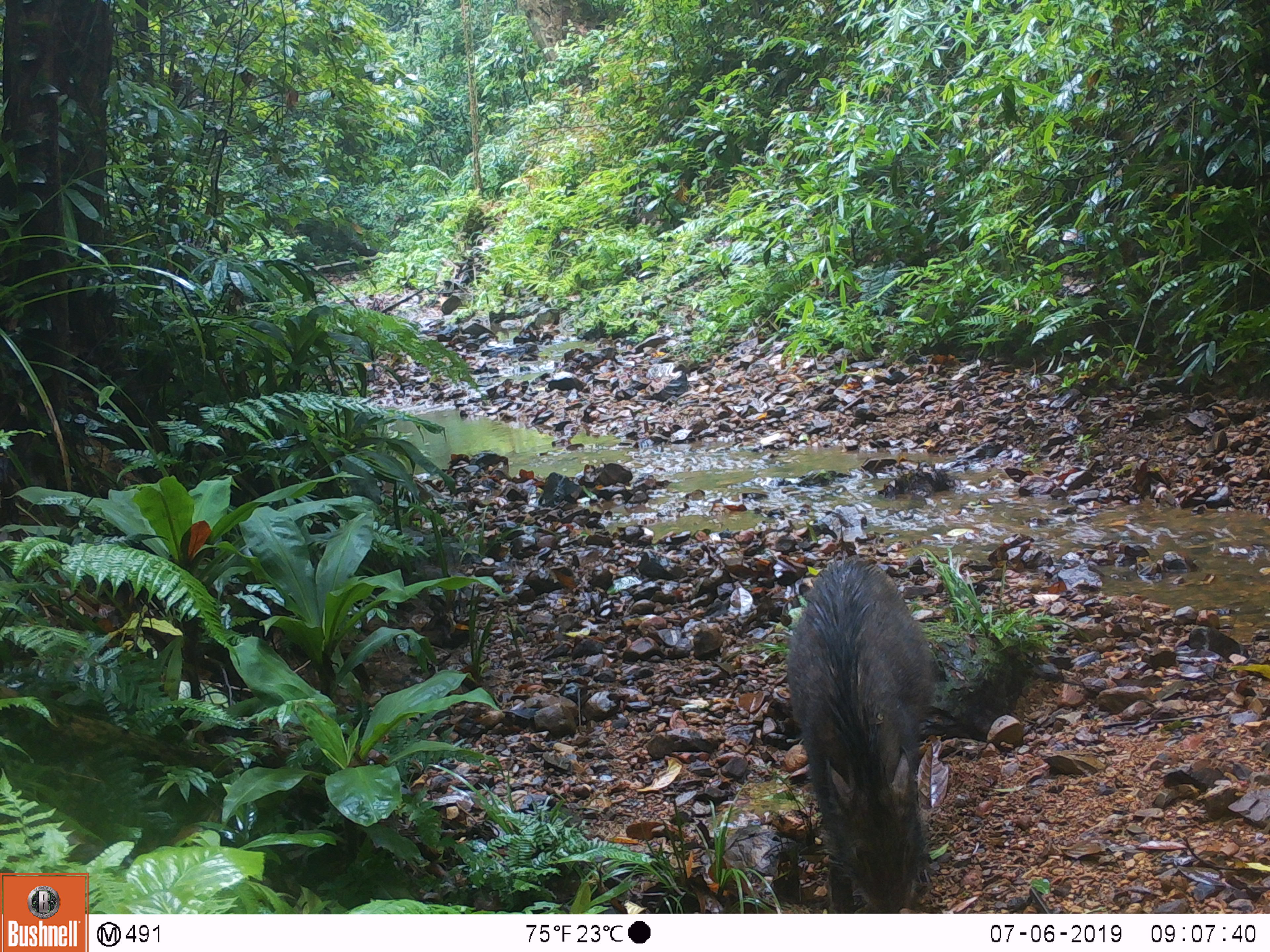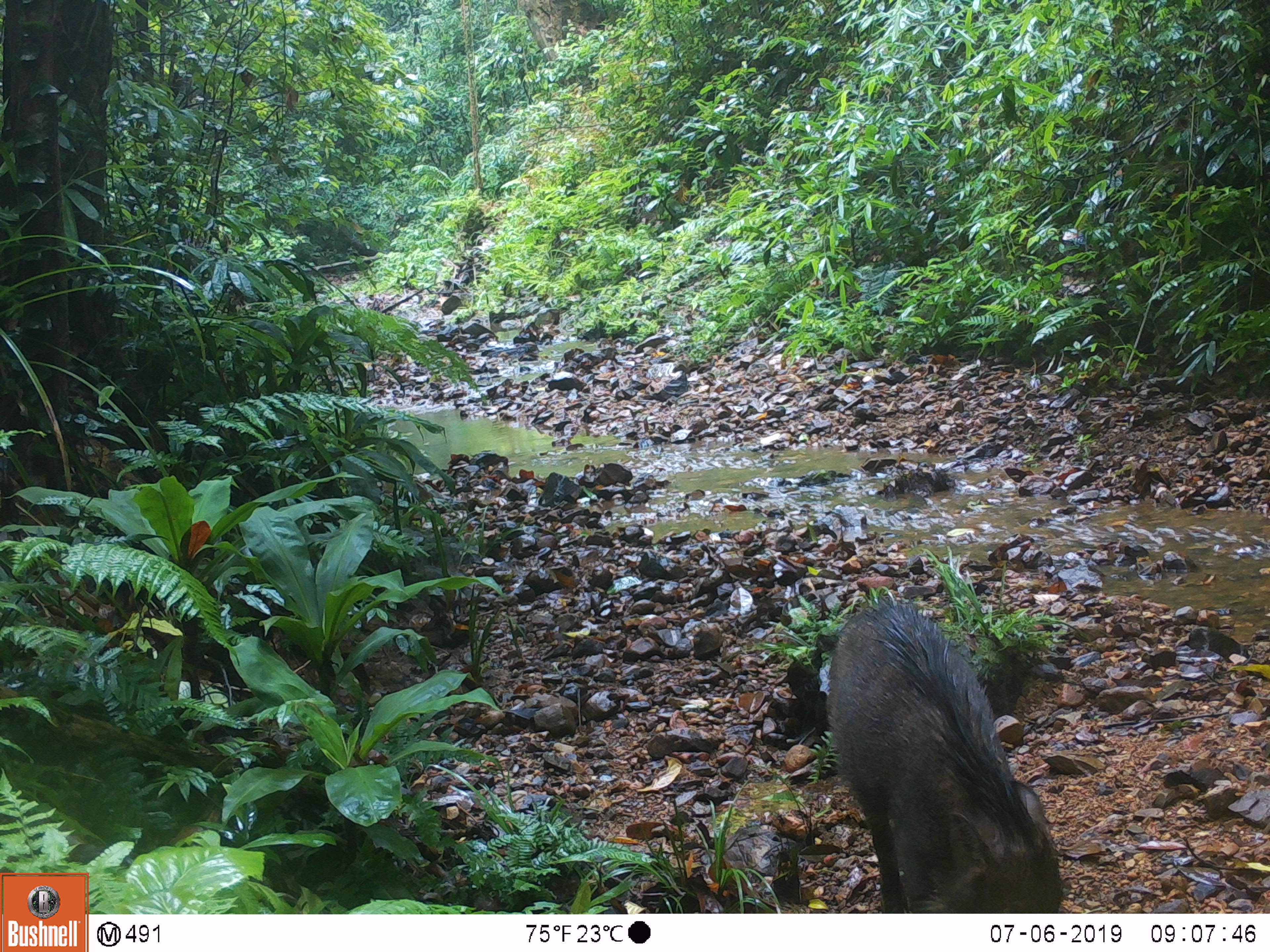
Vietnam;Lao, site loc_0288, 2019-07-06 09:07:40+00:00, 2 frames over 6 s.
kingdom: Animalia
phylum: Chordata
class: Mammalia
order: Artiodactyla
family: Suidae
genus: Sus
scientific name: Sus scrofa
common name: eurasian wild pig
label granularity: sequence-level